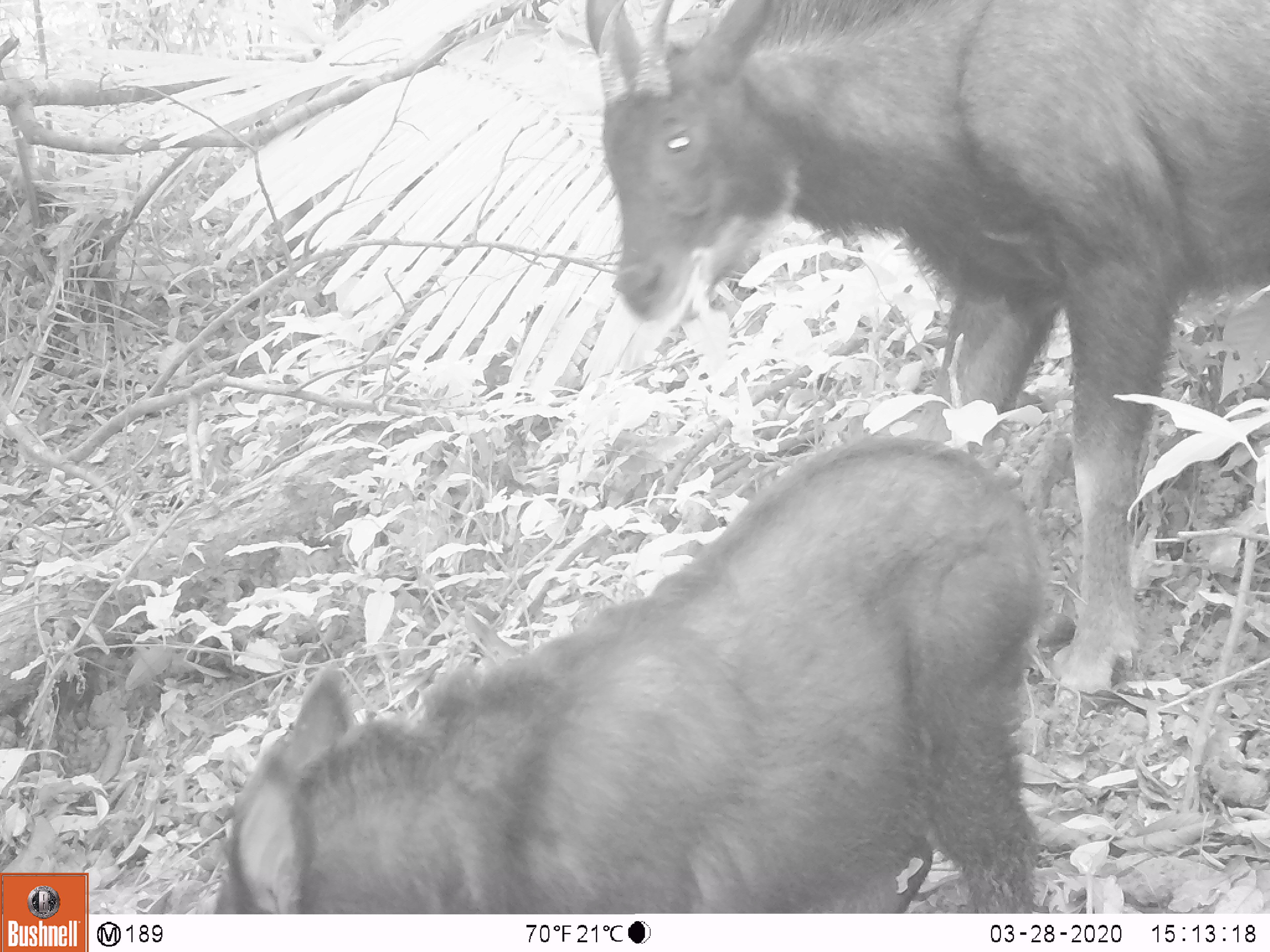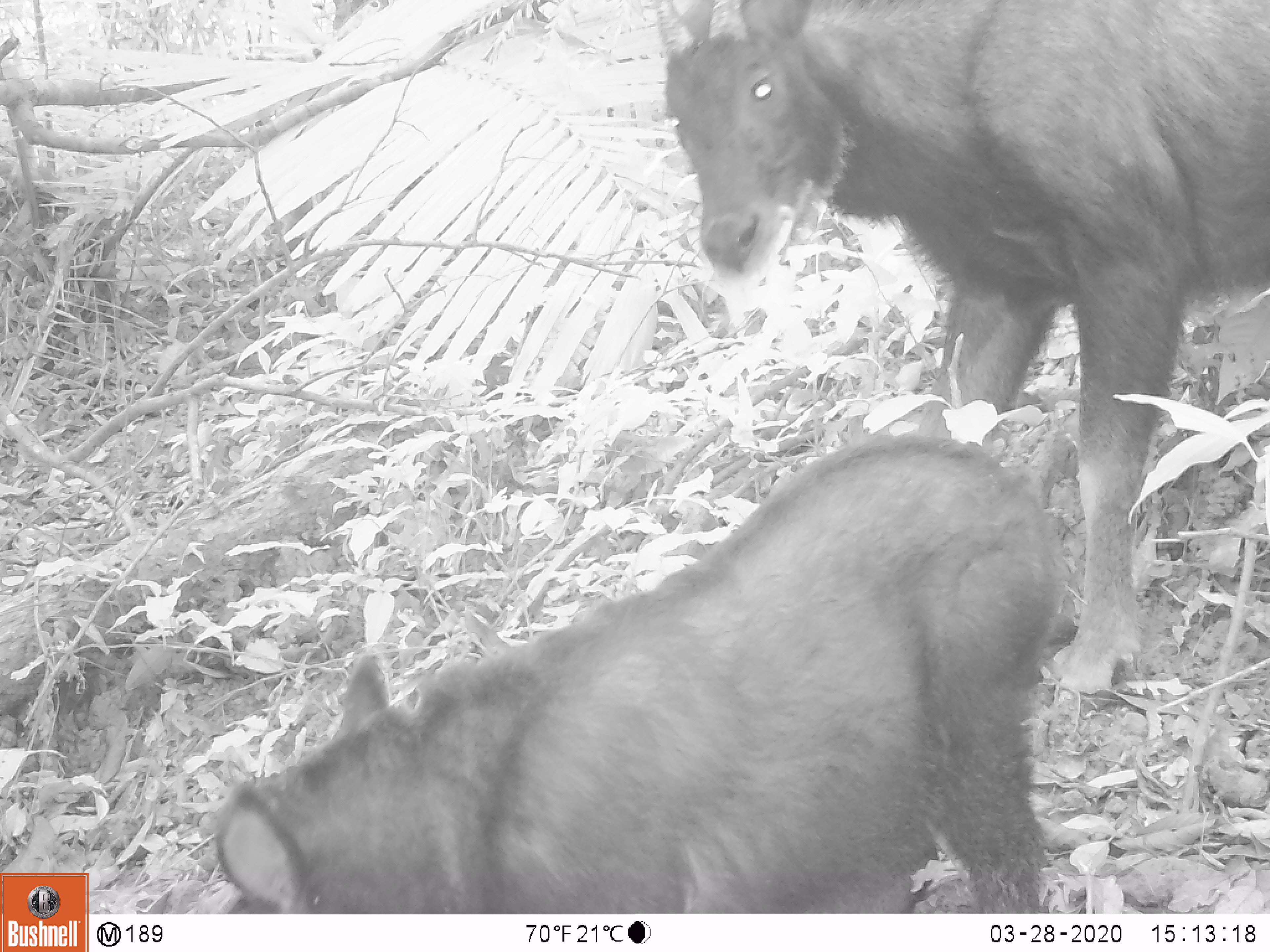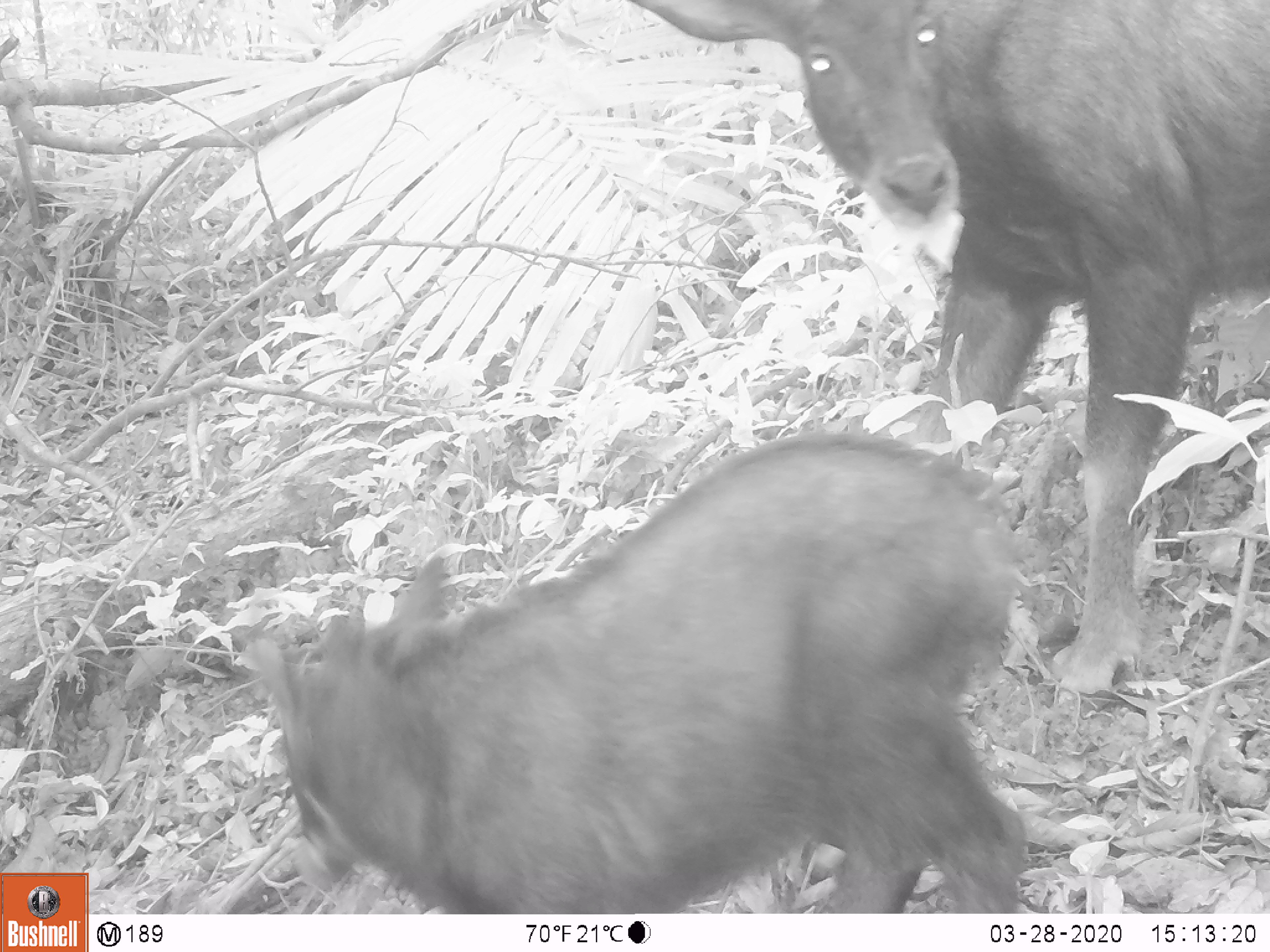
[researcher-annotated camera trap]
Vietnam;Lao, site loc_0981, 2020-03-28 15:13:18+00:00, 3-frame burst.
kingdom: Animalia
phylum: Chordata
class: Mammalia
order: Artiodactyla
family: Bovidae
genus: Capricornis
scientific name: Capricornis sumatraensis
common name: chinese serow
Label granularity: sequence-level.